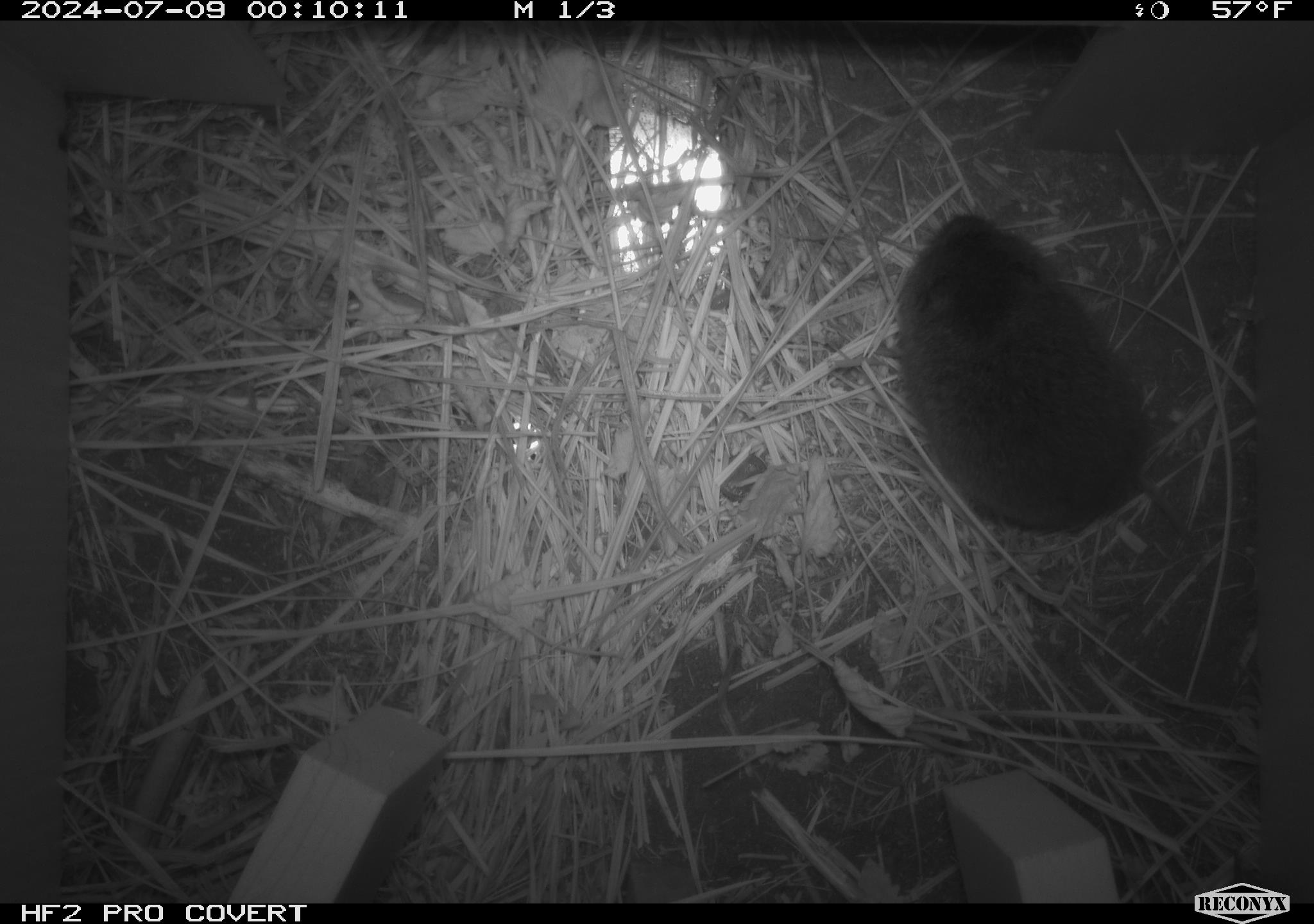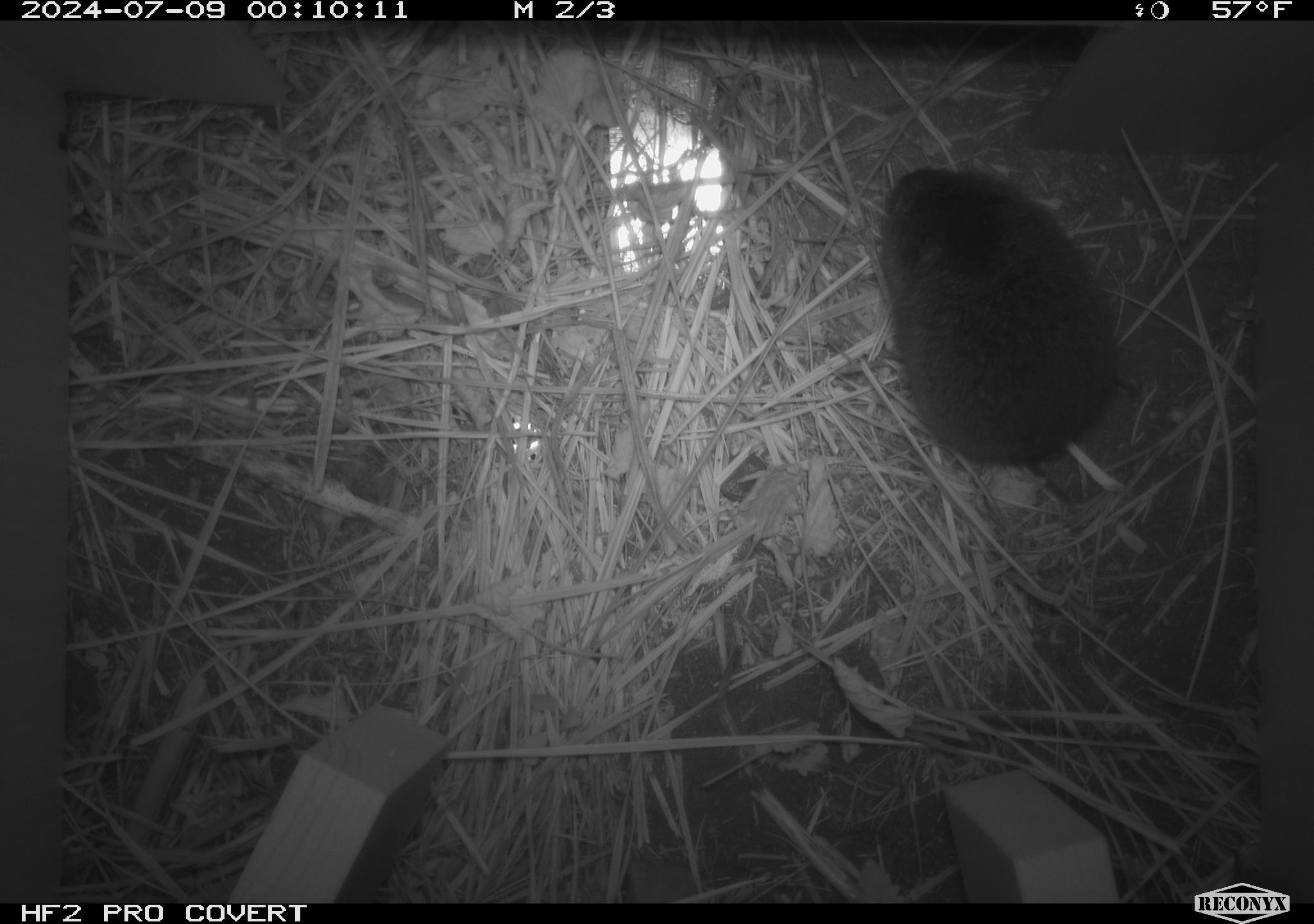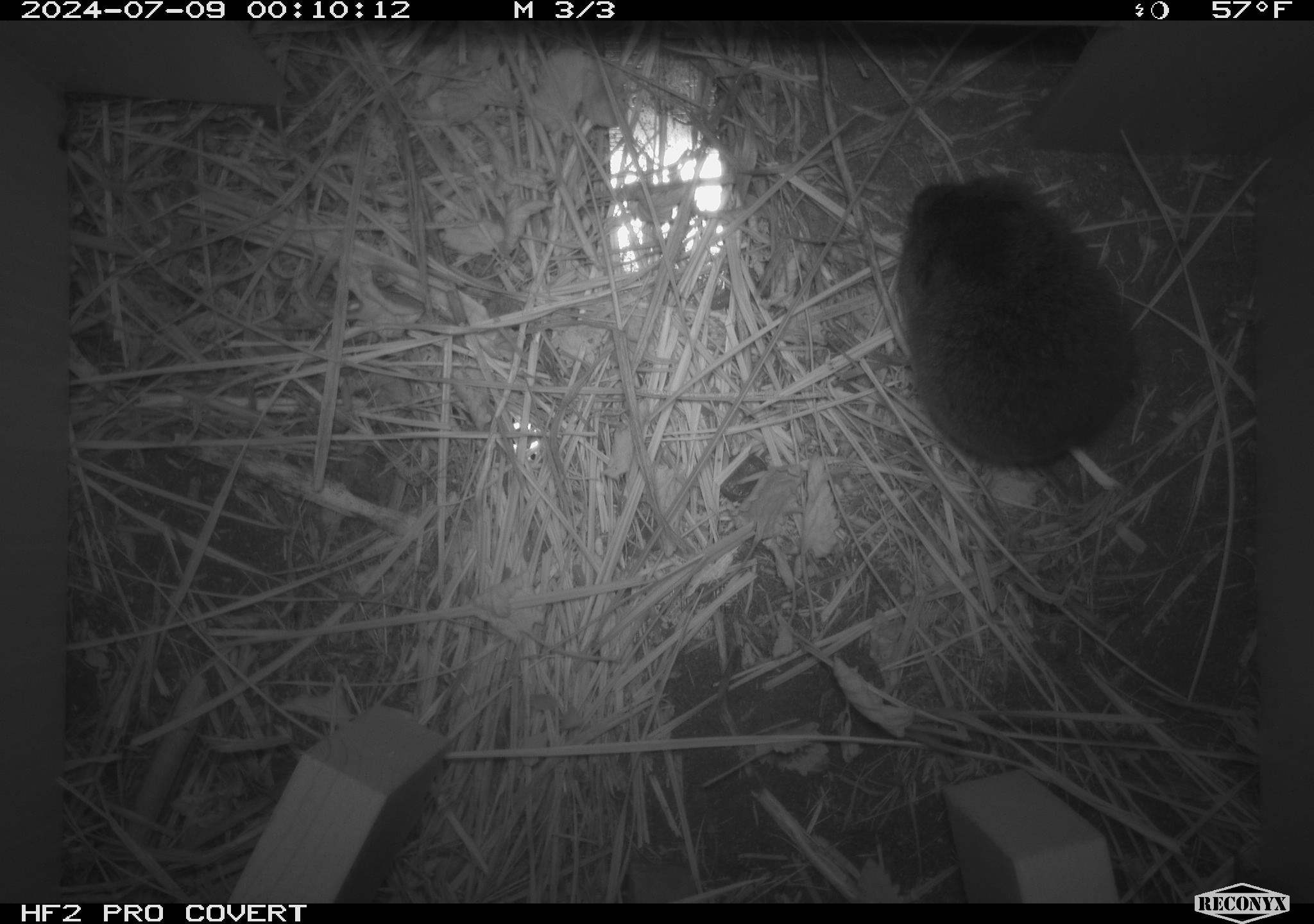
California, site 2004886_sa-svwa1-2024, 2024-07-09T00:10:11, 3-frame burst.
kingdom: Animalia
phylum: Chordata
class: Mammalia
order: Rodentia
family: Cricetidae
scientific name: Arvicolinae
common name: voles, lemmings, and muskrats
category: arvicolinae subfamily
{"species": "arvicolinae subfamily (voles, lemmings, and muskrats) (Arvicolinae)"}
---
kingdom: Animalia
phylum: Arthropoda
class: Malacostraca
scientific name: Malacostraca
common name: amphipods, crabs, isopods, krill, lobsters and shrimps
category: malacostracan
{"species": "malacostracan (amphipods, crabs, isopods, krill, lobsters and shrimps) (Malacostraca)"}